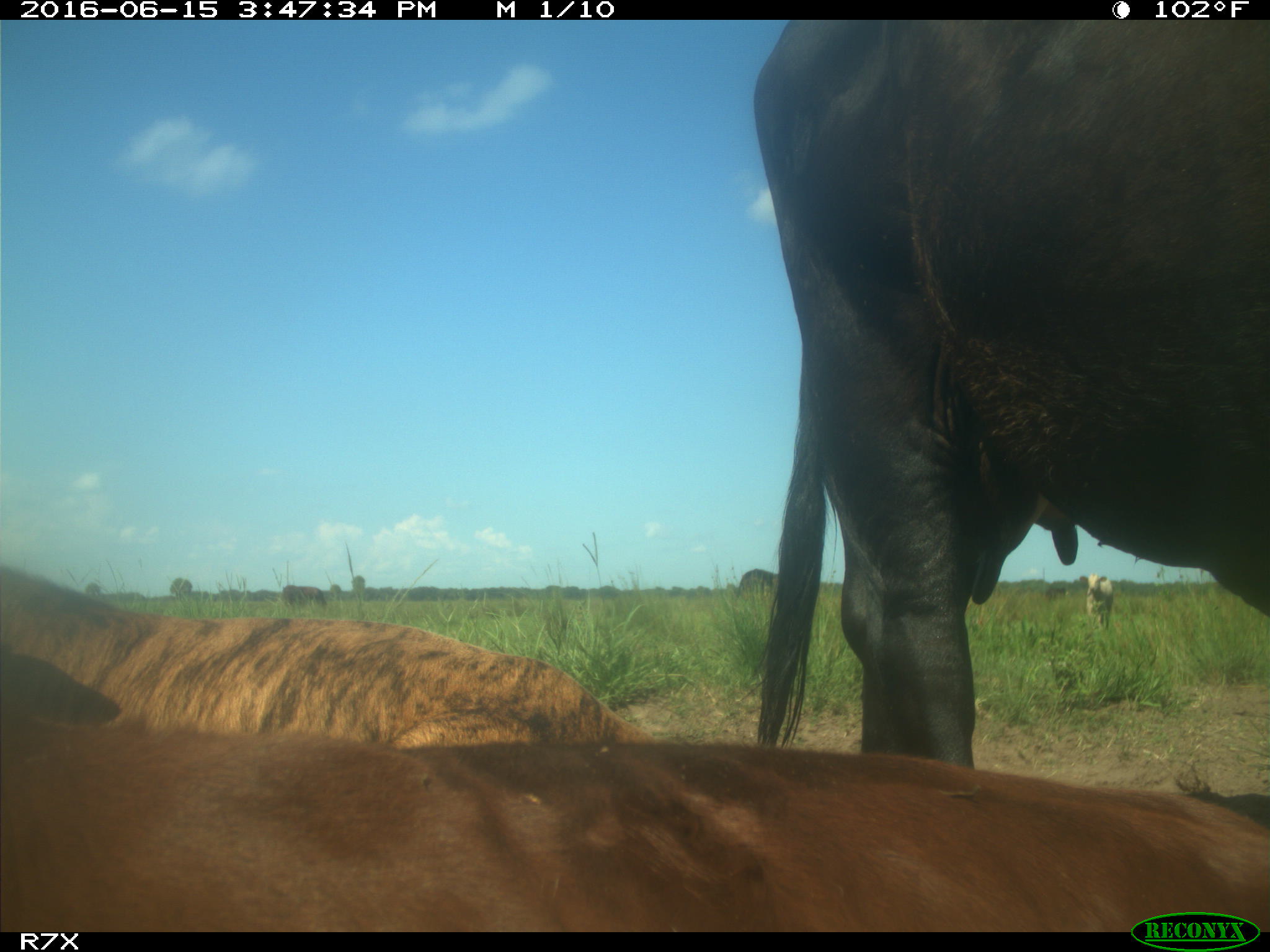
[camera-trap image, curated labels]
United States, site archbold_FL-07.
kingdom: Animalia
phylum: Chordata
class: Mammalia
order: Artiodactyla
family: Bovidae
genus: Bos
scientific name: Bos taurus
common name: domestic cow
Bos taurus (domestic cow).